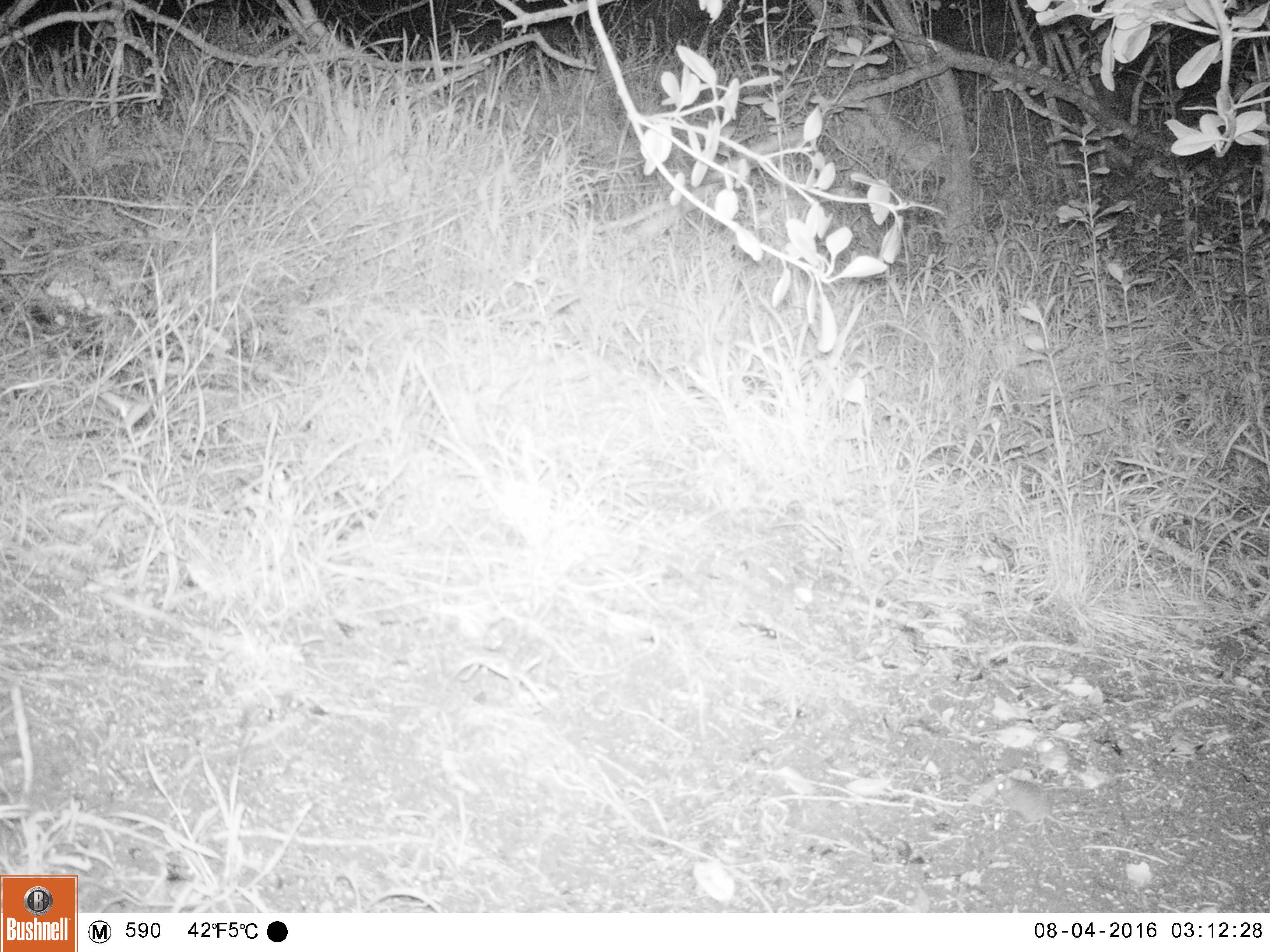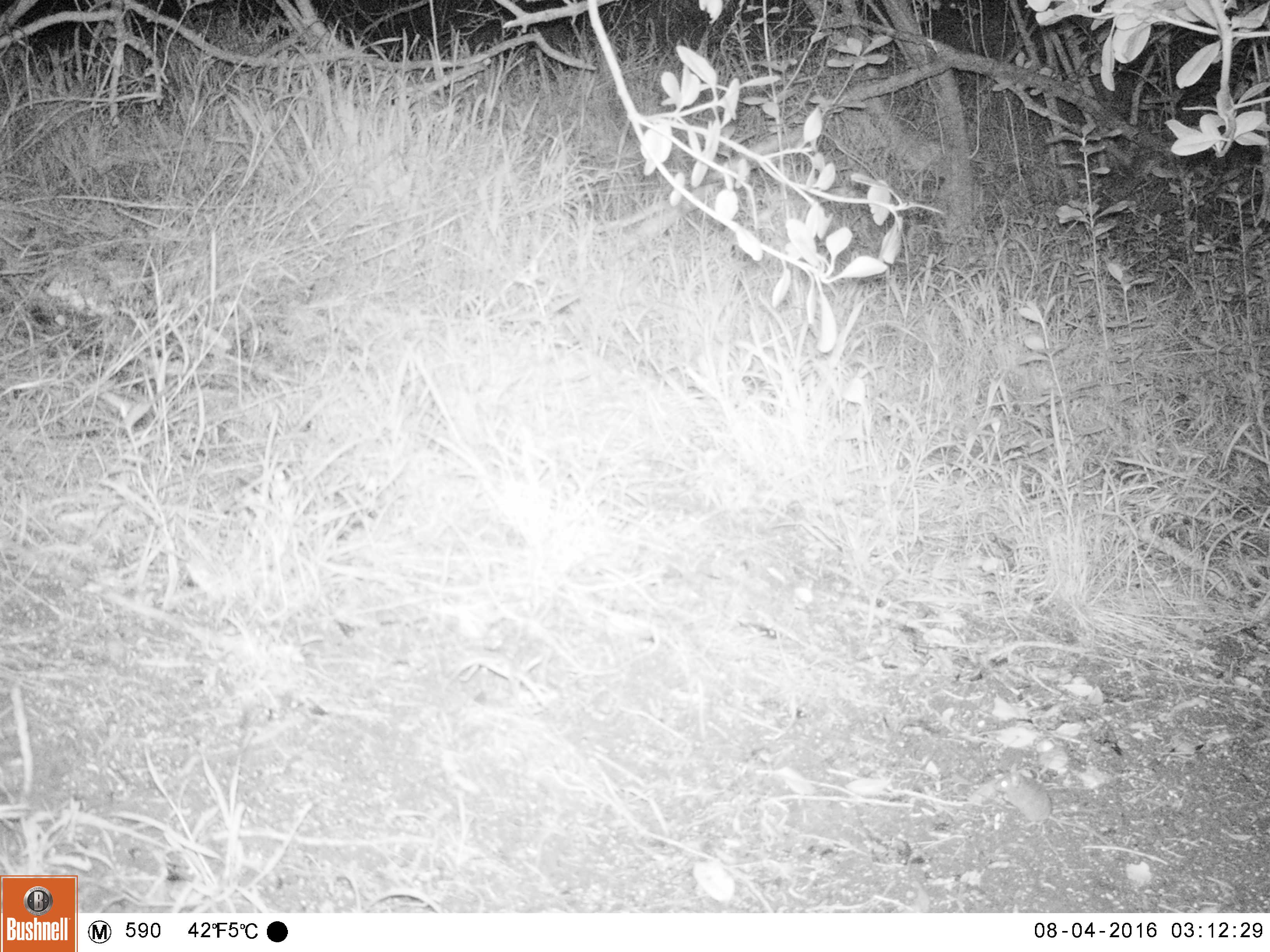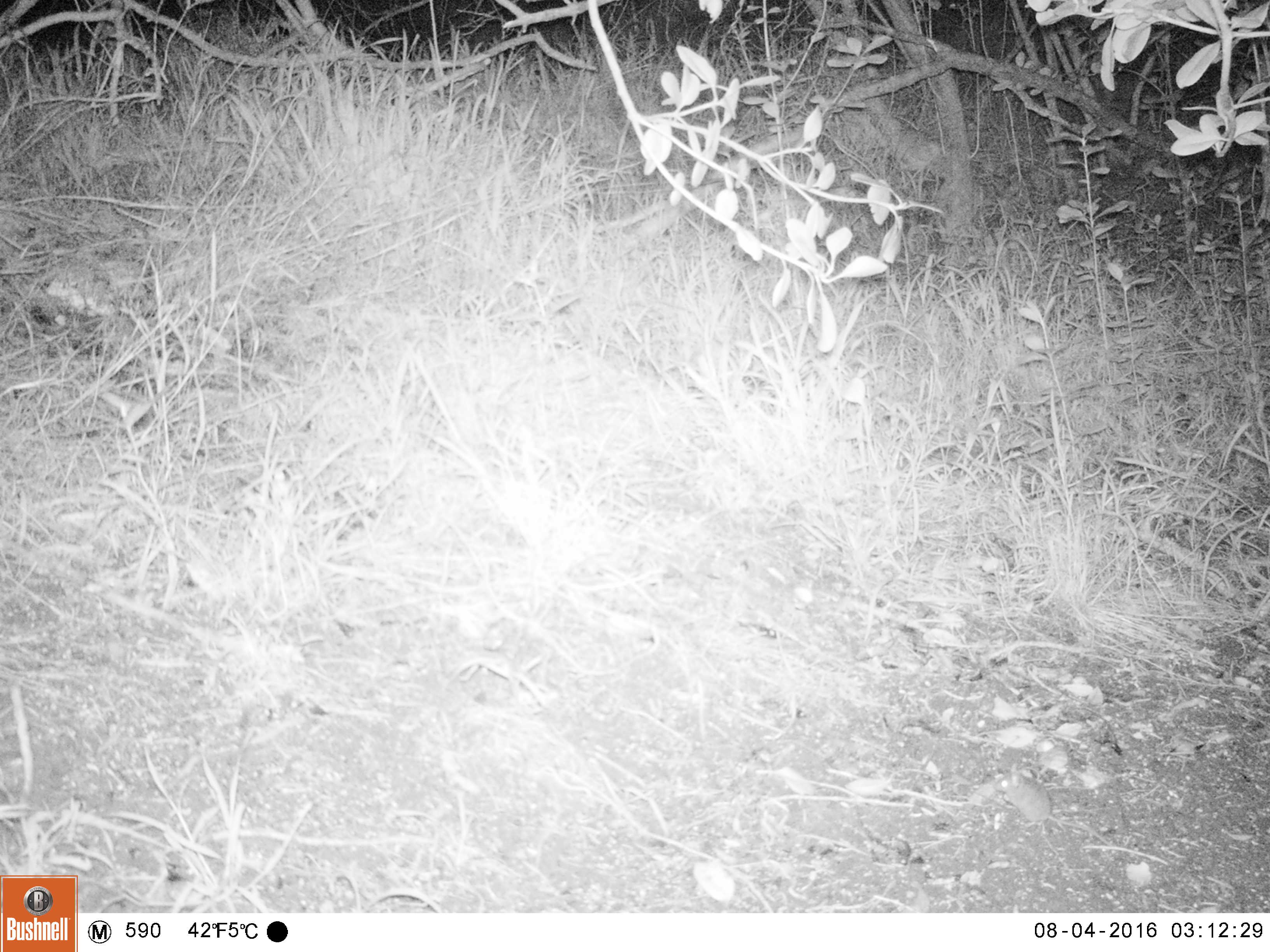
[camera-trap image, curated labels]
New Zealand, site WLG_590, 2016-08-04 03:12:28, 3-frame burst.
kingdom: Animalia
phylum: Chordata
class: Mammalia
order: Rodentia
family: Muridae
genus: Mus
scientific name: Mus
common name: mouse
Mouse (Mus).